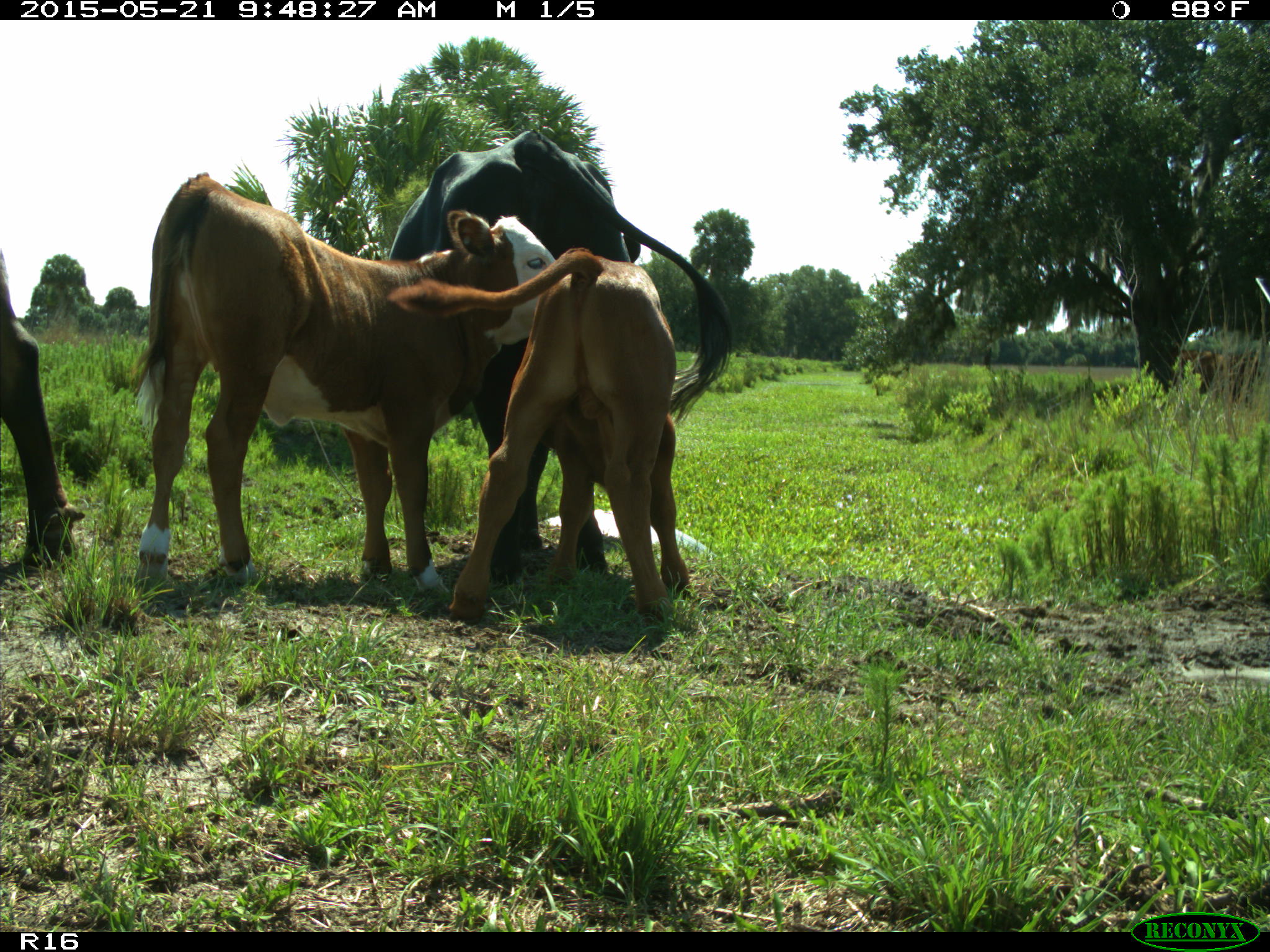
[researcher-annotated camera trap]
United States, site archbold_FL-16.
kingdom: Animalia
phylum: Chordata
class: Mammalia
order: Artiodactyla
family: Bovidae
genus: Bos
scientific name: Bos taurus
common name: domestic cow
Bos taurus (domestic cow).